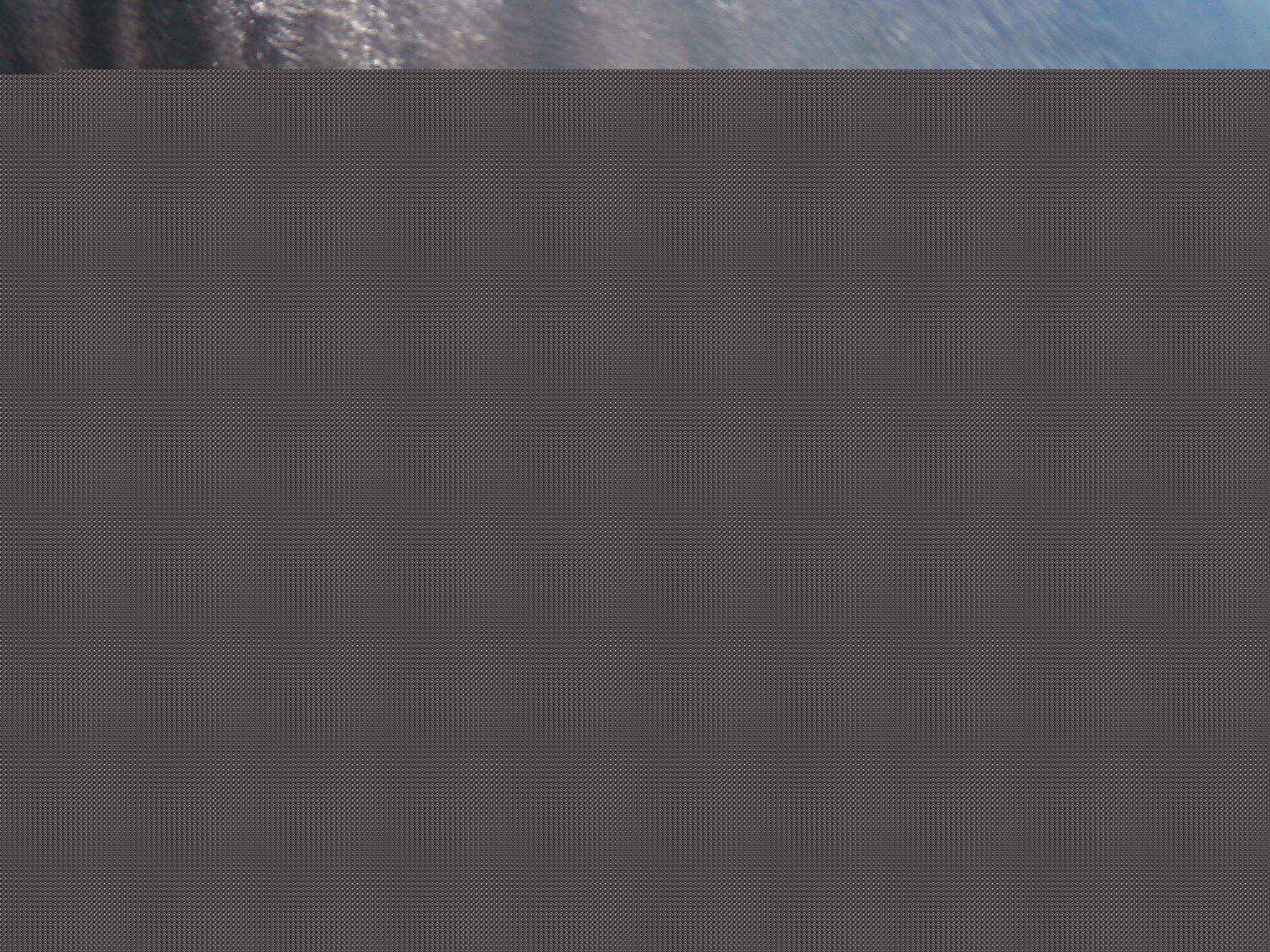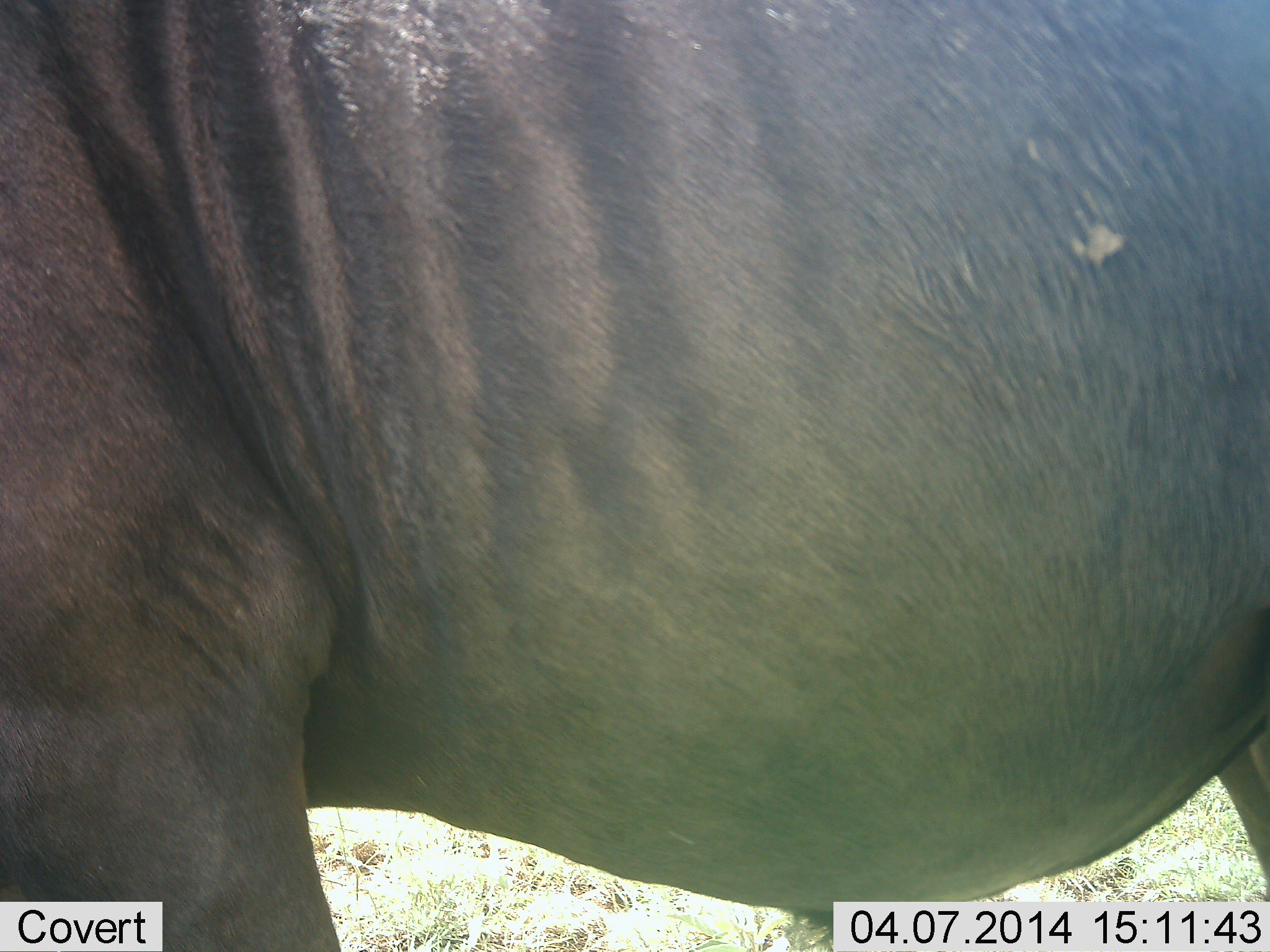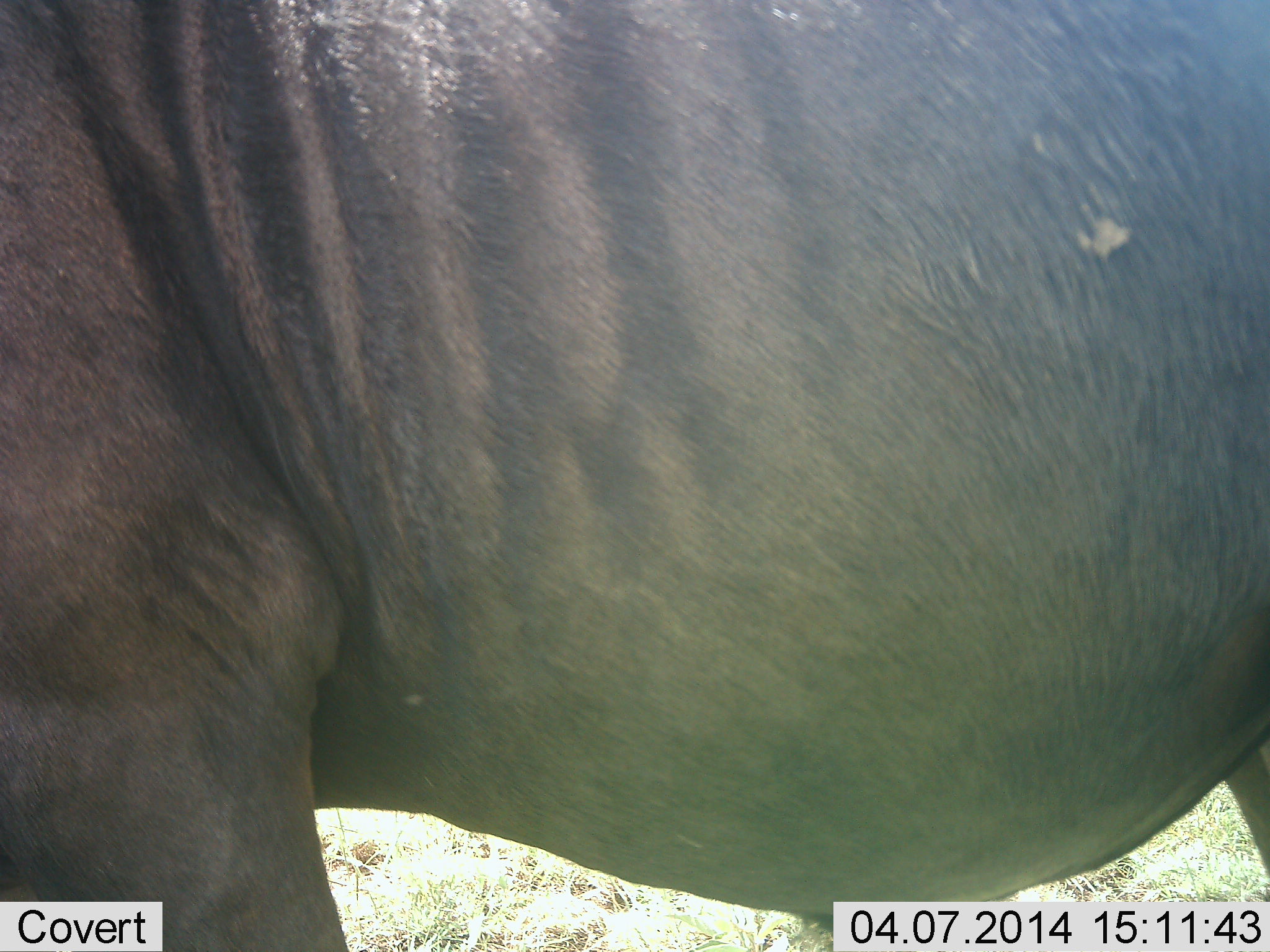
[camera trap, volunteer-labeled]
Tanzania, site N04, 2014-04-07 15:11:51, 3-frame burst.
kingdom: Animalia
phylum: Chordata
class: Mammalia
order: Artiodactyla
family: Bovidae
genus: Connochaetes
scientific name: Connochaetes taurinus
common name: blue wildebeest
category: wildebeest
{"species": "wildebeest (blue wildebeest) (Connochaetes taurinus)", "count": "1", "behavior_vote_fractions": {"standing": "100%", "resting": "0%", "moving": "0%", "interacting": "0%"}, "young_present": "0%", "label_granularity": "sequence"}